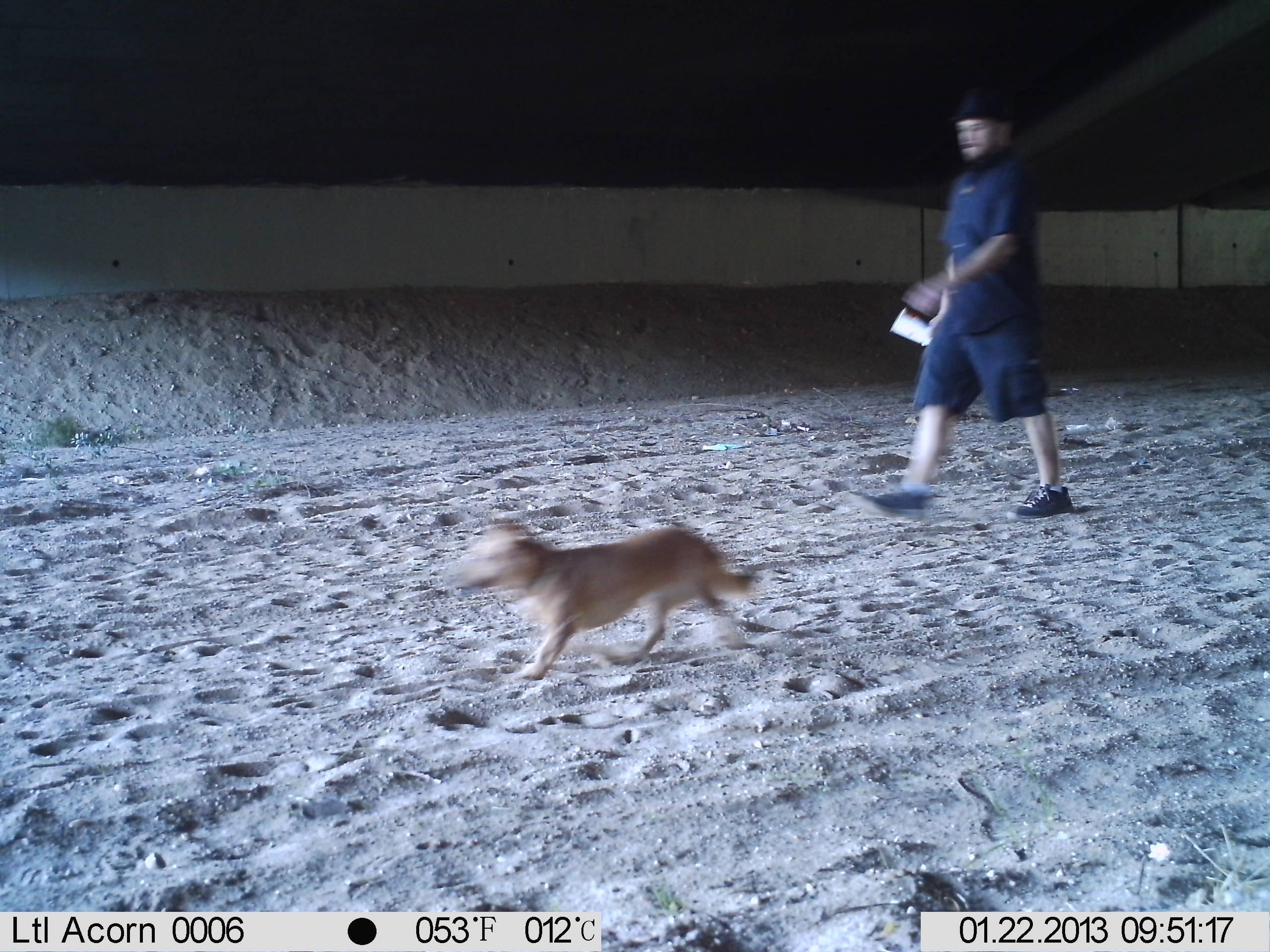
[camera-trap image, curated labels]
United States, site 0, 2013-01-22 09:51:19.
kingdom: Animalia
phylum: Chordata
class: Mammalia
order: Carnivora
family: Canidae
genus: Canis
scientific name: Canis familiaris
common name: domestic dog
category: dog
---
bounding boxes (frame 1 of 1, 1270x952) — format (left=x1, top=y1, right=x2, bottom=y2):
dog: (left=451, top=511, right=773, bottom=690)